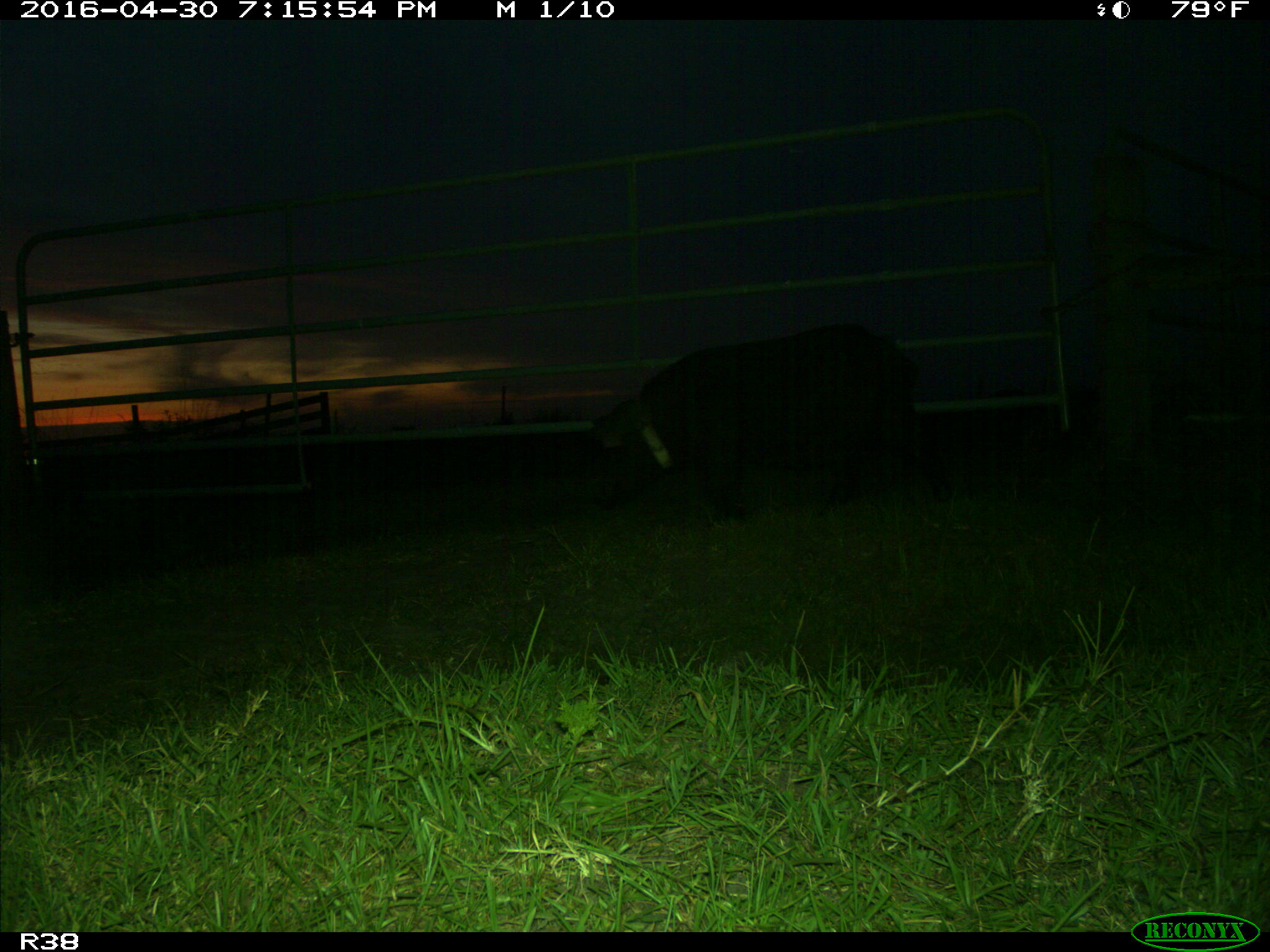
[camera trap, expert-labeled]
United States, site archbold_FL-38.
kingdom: Animalia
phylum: Chordata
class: Mammalia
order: Artiodactyla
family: Suidae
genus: Sus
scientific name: Sus scrofa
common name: wild boar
Sus scrofa (wild boar).